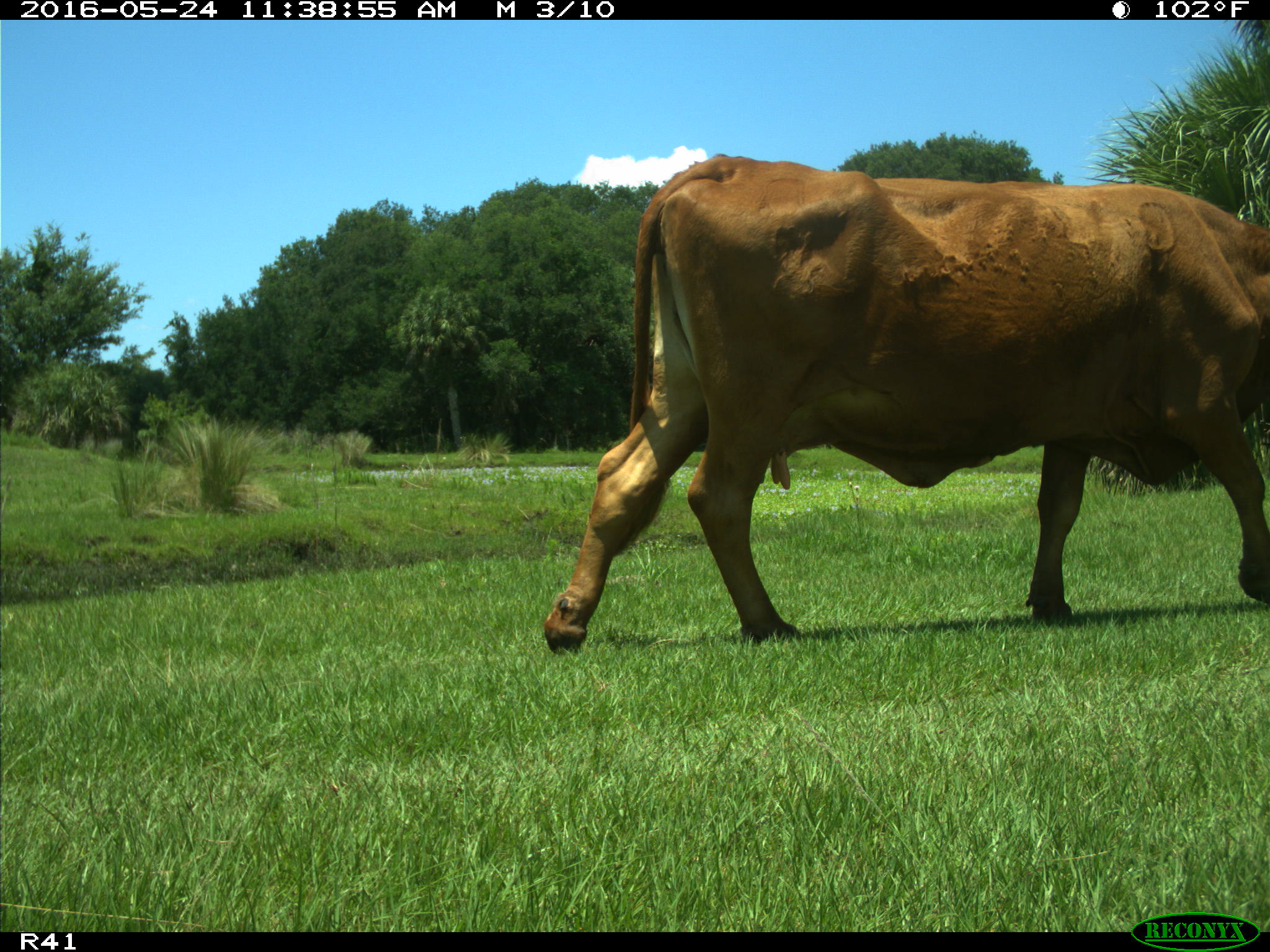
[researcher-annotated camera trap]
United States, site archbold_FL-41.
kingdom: Animalia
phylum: Chordata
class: Mammalia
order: Artiodactyla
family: Bovidae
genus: Bos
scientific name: Bos taurus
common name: domestic cow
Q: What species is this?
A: Bos taurus (domestic cow).